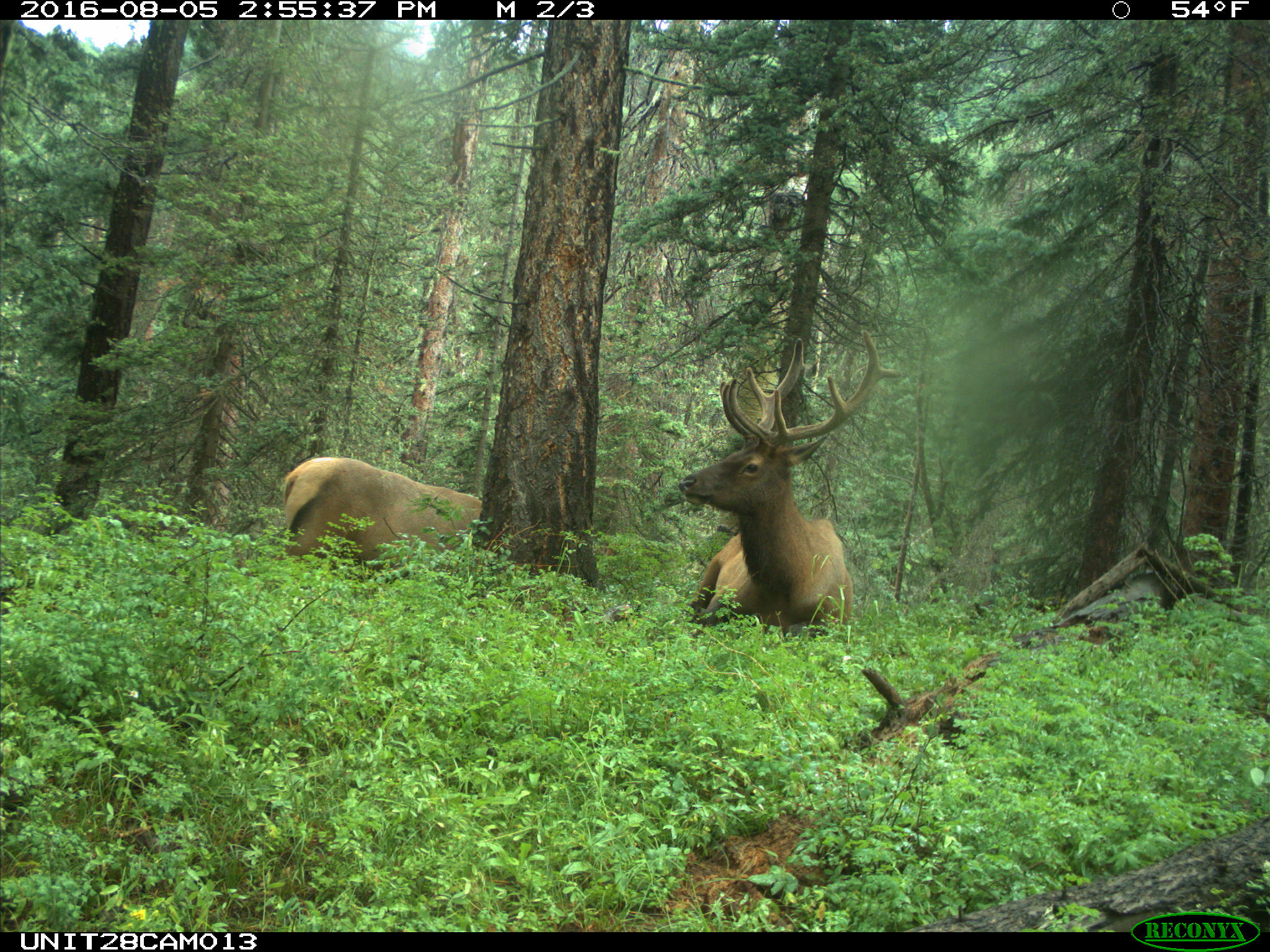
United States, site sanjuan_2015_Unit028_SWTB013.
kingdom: Animalia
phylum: Chordata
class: Mammalia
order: Artiodactyla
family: Cervidae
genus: Cervus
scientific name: Cervus elaphus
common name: red deer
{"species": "Cervus elaphus (red deer)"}